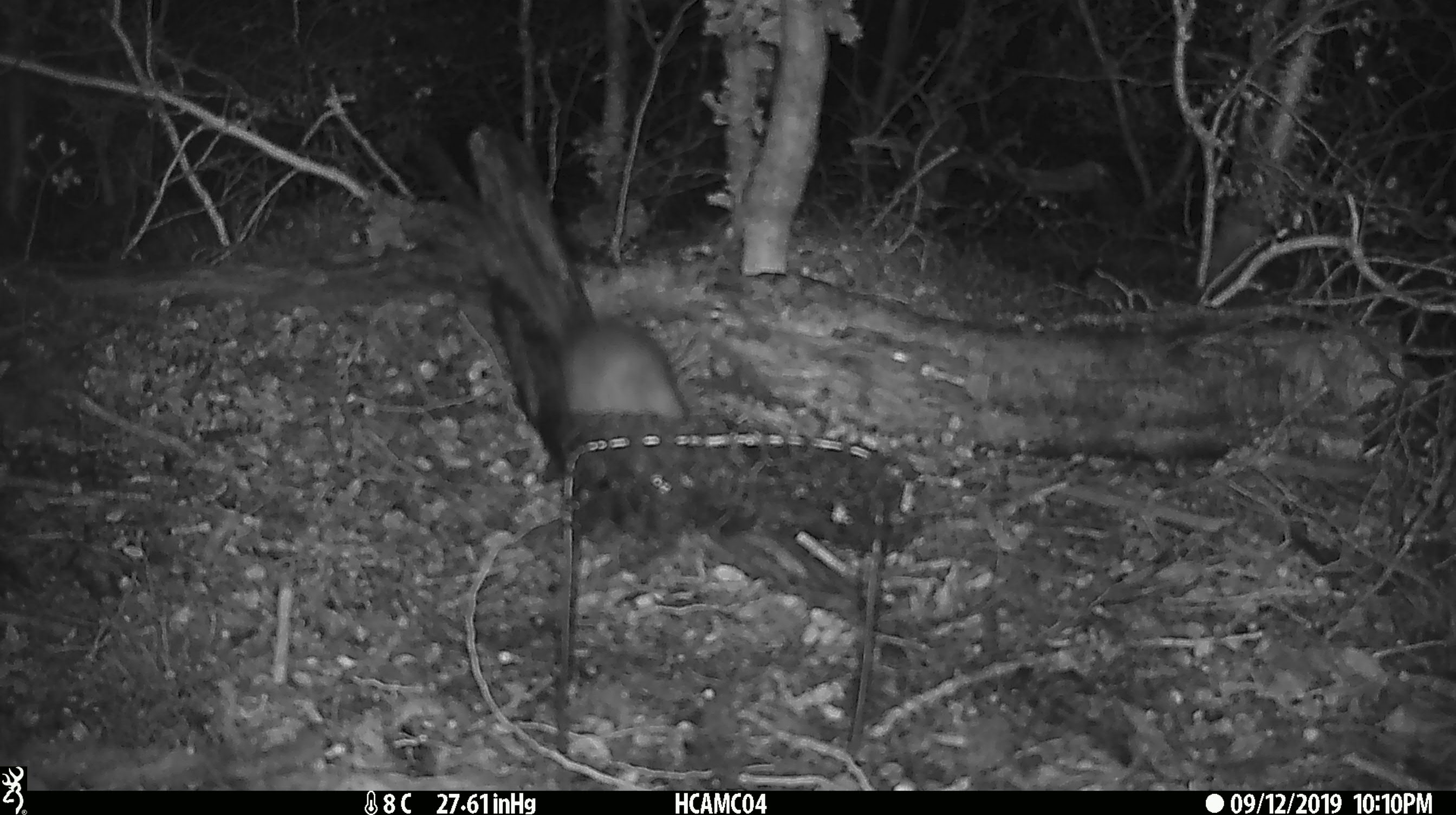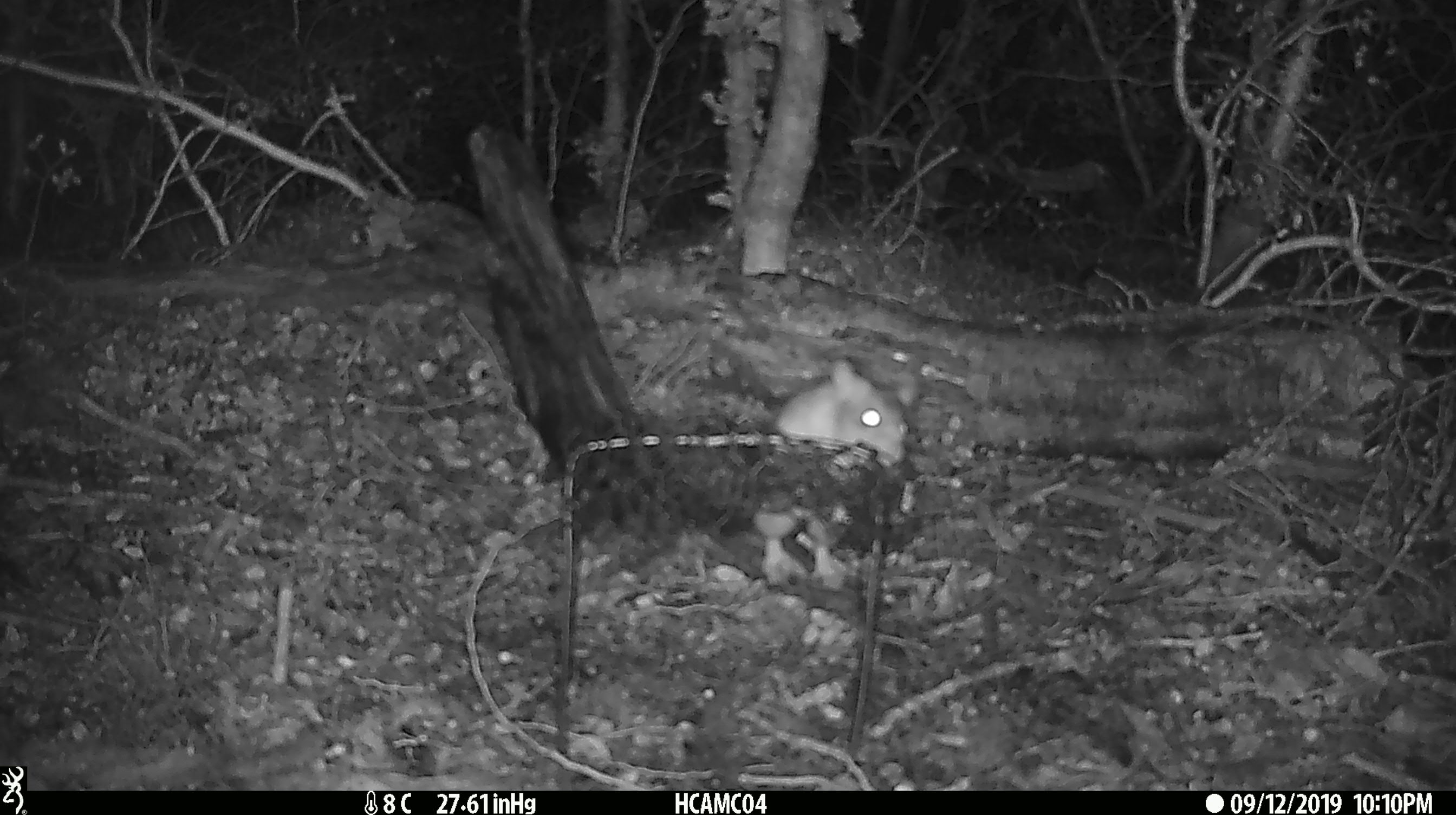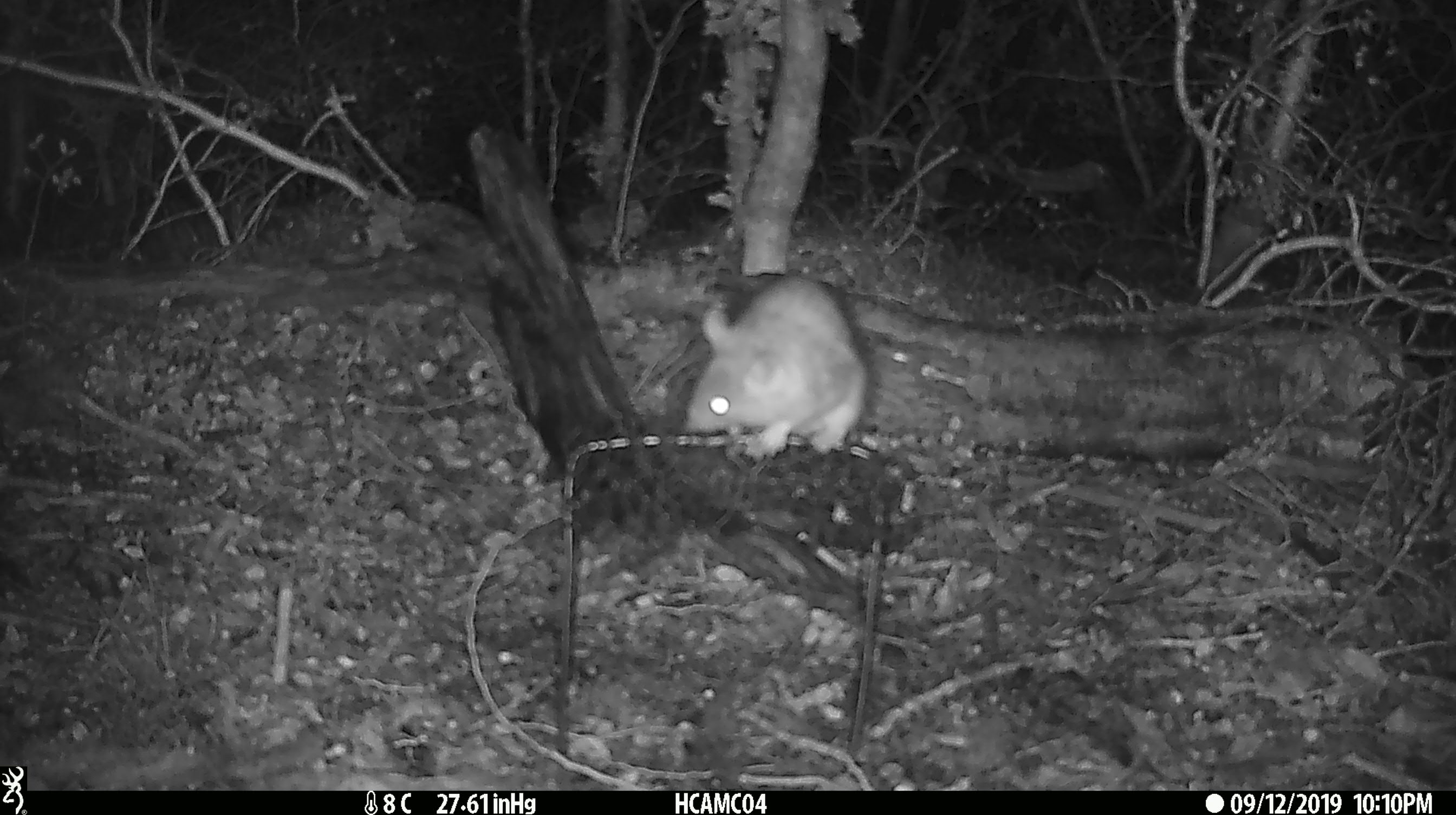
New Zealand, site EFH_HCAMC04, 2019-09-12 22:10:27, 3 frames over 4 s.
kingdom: Animalia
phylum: Chordata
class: Mammalia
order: Rodentia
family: Muridae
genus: Mus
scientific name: Mus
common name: mouse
Mouse (Mus).